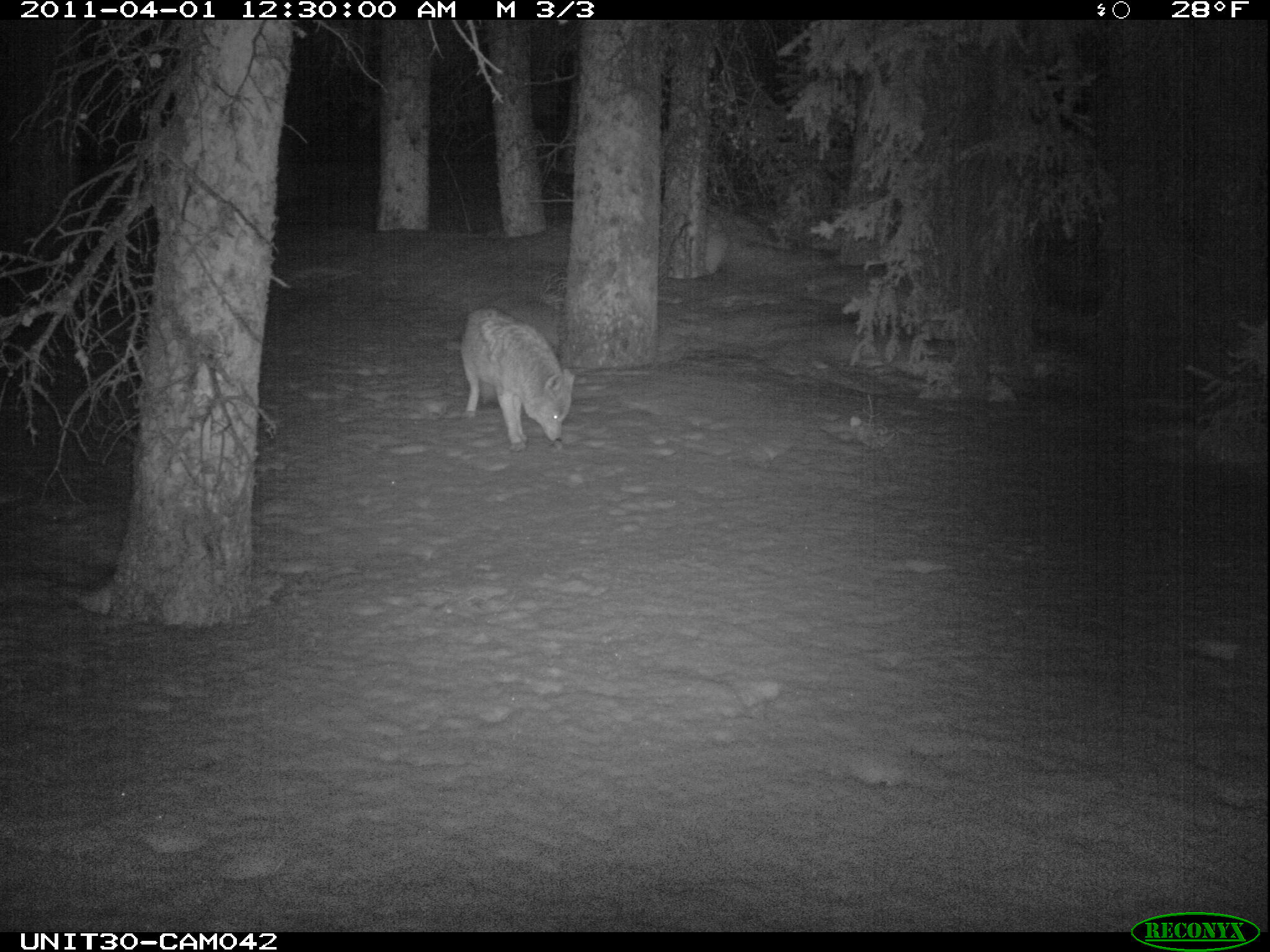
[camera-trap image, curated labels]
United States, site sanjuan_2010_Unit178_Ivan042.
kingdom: Animalia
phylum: Chordata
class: Mammalia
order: Carnivora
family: Canidae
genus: Canis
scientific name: Canis latrans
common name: coyote